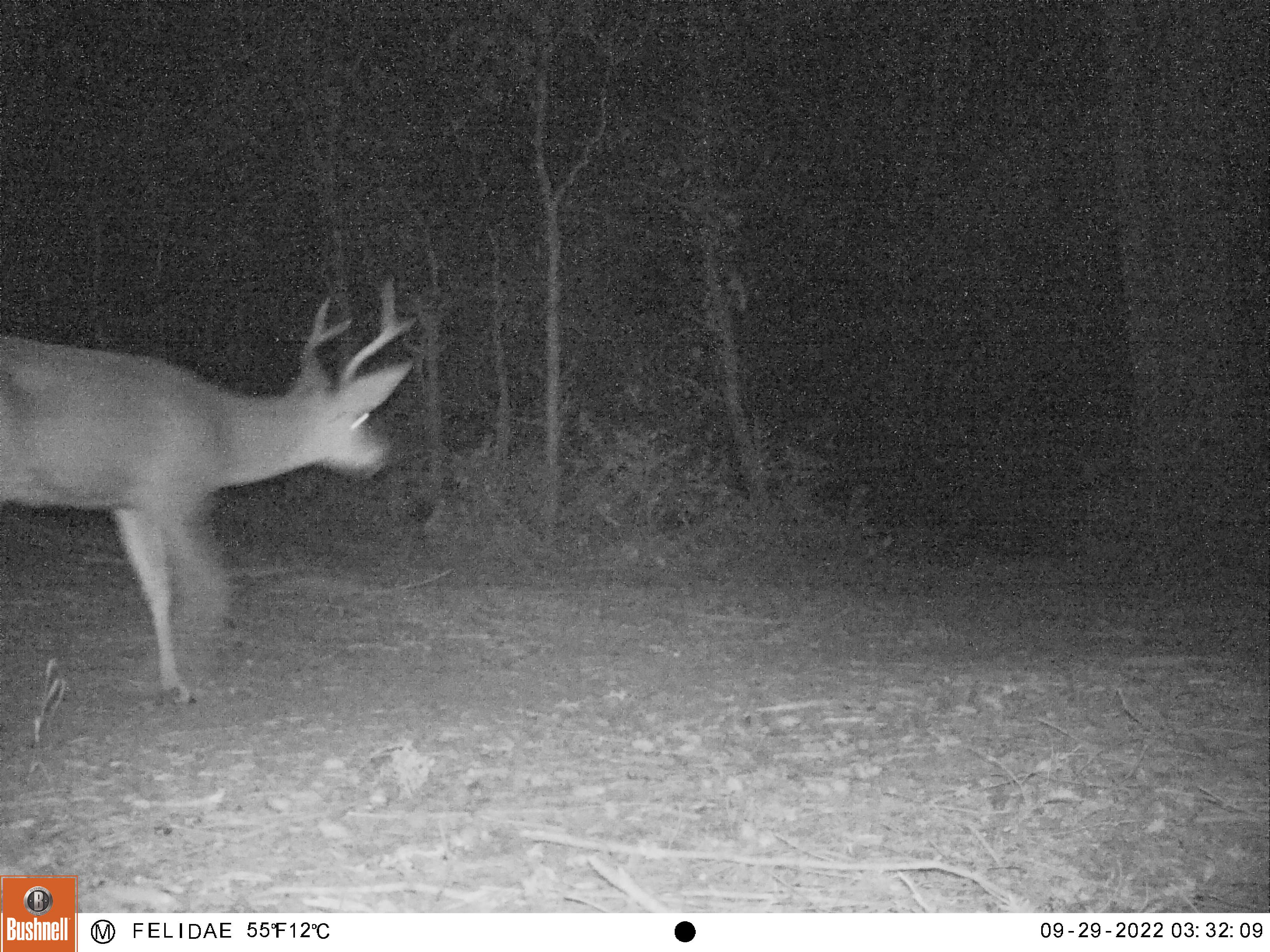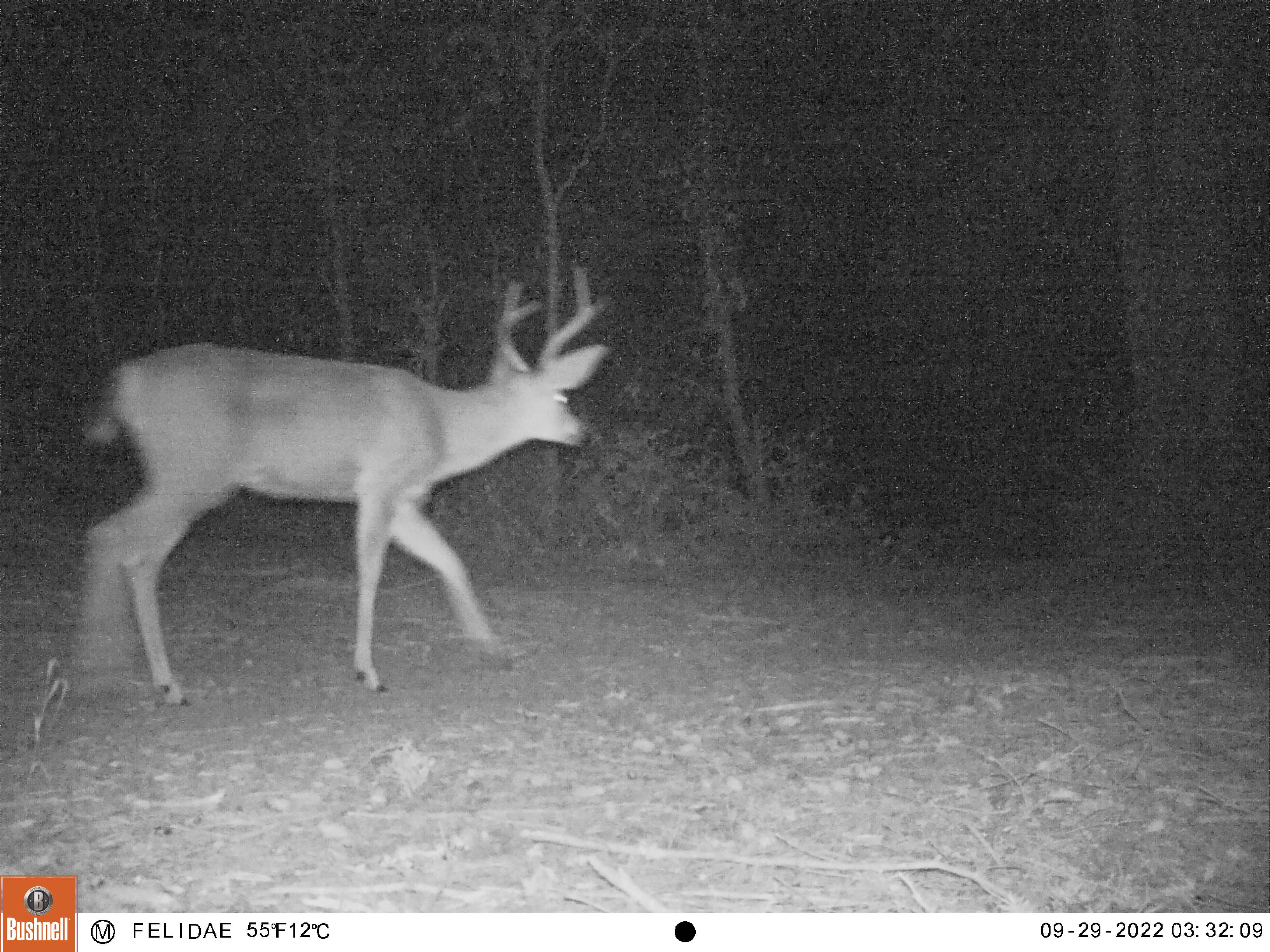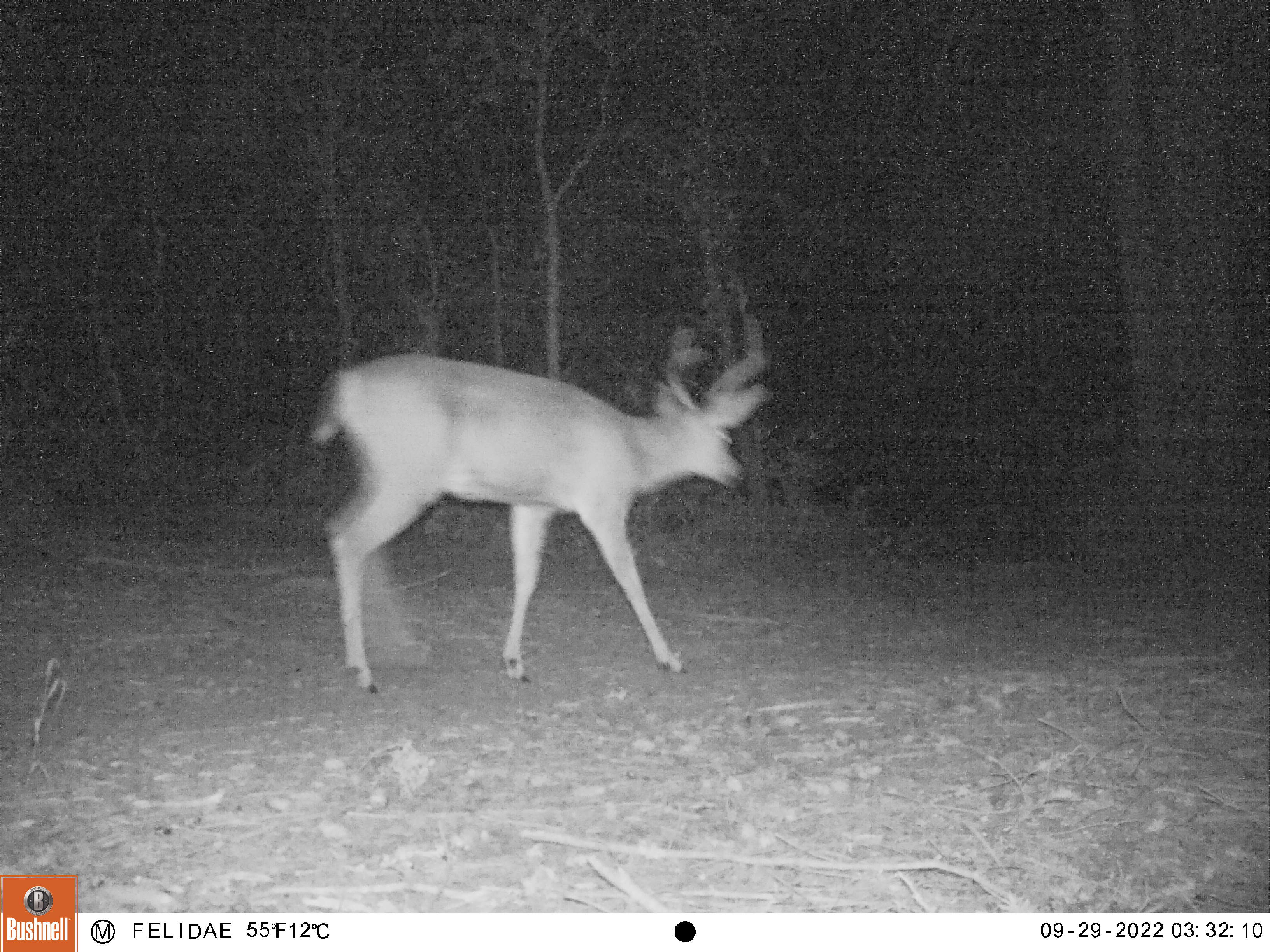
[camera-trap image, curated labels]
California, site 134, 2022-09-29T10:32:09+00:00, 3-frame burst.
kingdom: Animalia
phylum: Chordata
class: Mammalia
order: Artiodactyla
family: Cervidae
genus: Odocoileus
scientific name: Odocoileus hemionus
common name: mule deer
Mule deer (Odocoileus hemionus).